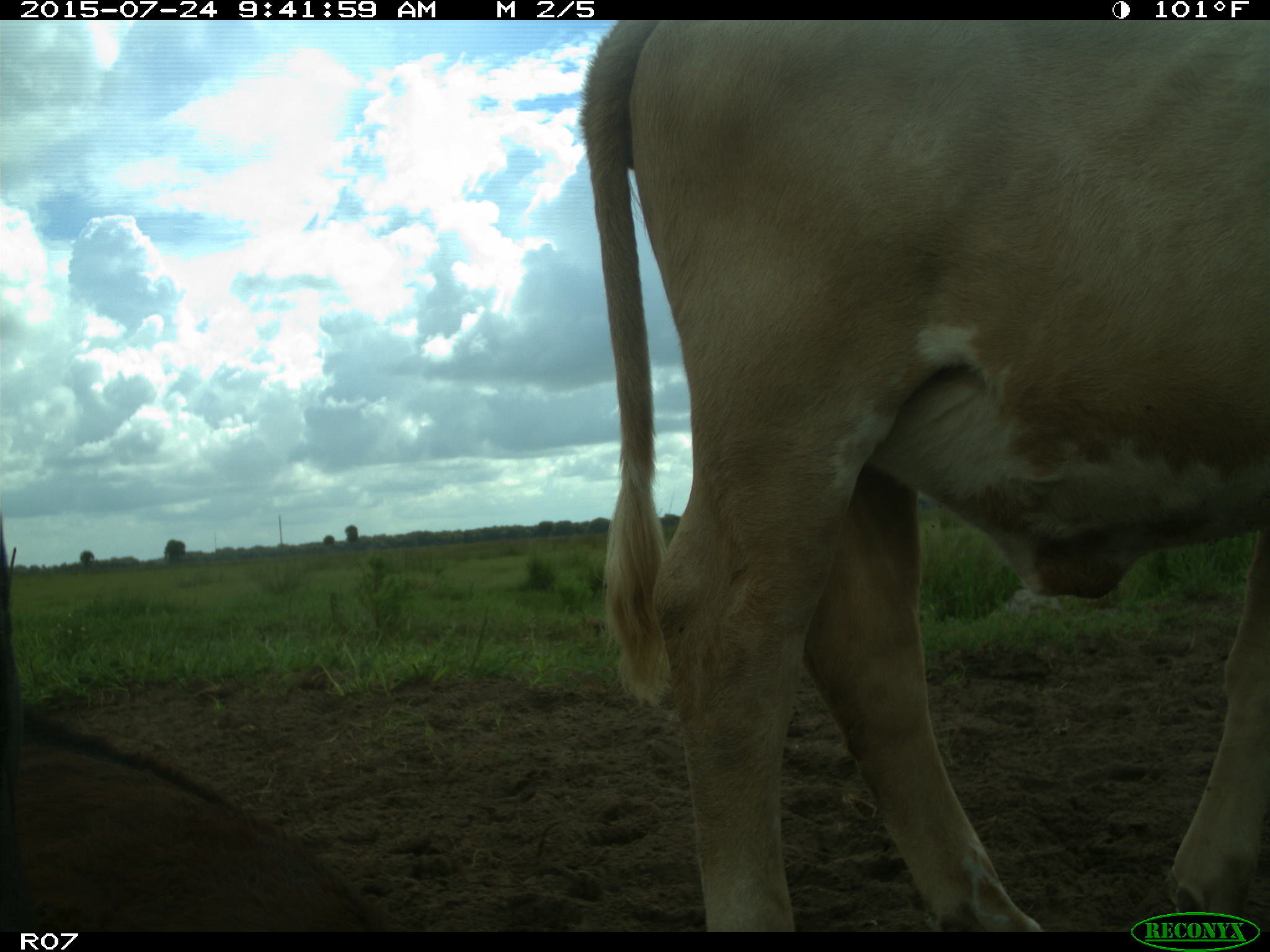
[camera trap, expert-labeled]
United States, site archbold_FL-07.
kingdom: Animalia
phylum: Chordata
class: Mammalia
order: Artiodactyla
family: Bovidae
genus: Bos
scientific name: Bos taurus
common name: domestic cow